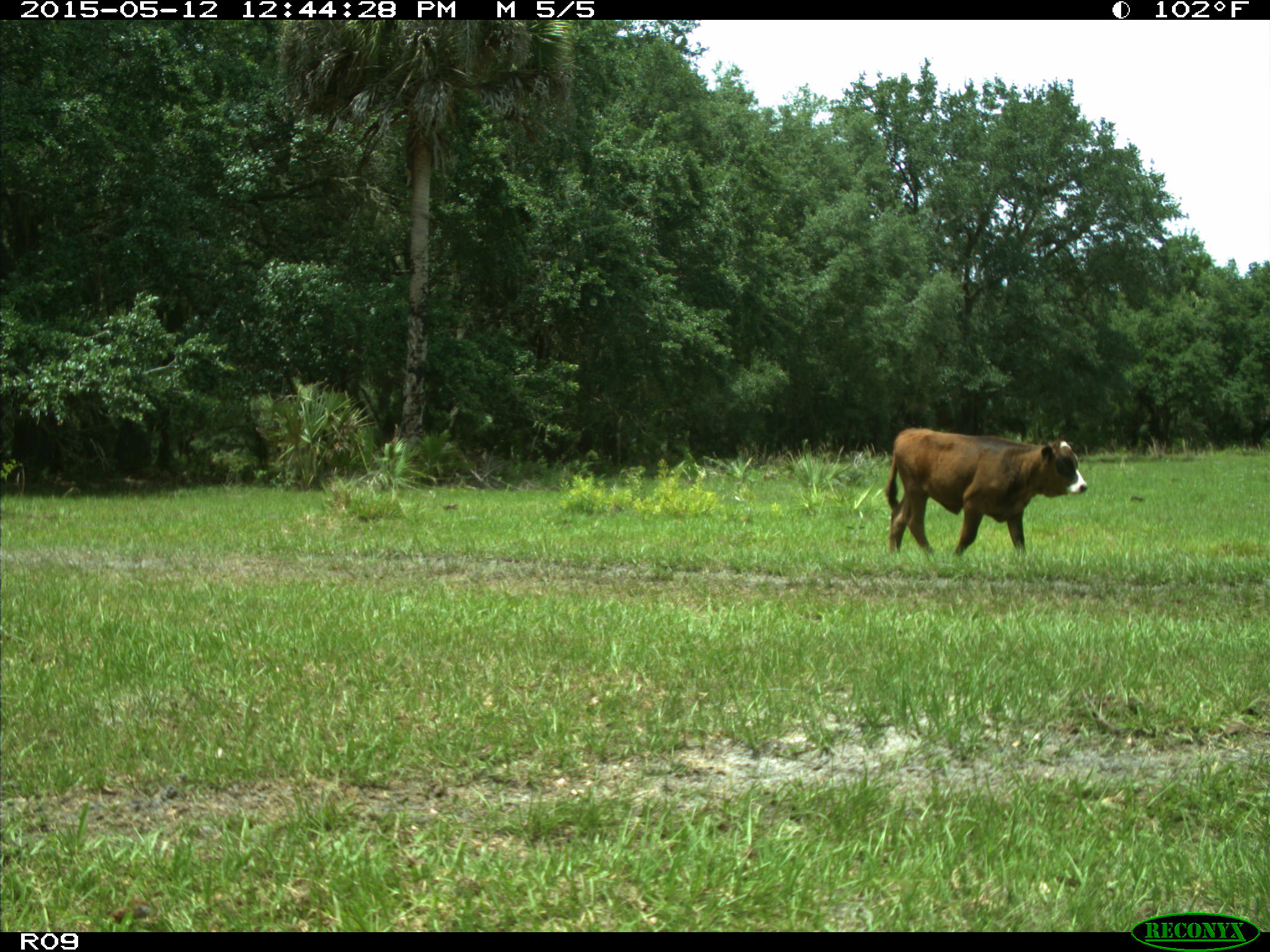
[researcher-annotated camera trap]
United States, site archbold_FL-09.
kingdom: Animalia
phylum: Chordata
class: Mammalia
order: Artiodactyla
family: Bovidae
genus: Bos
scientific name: Bos taurus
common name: domestic cow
Bos taurus (domestic cow).